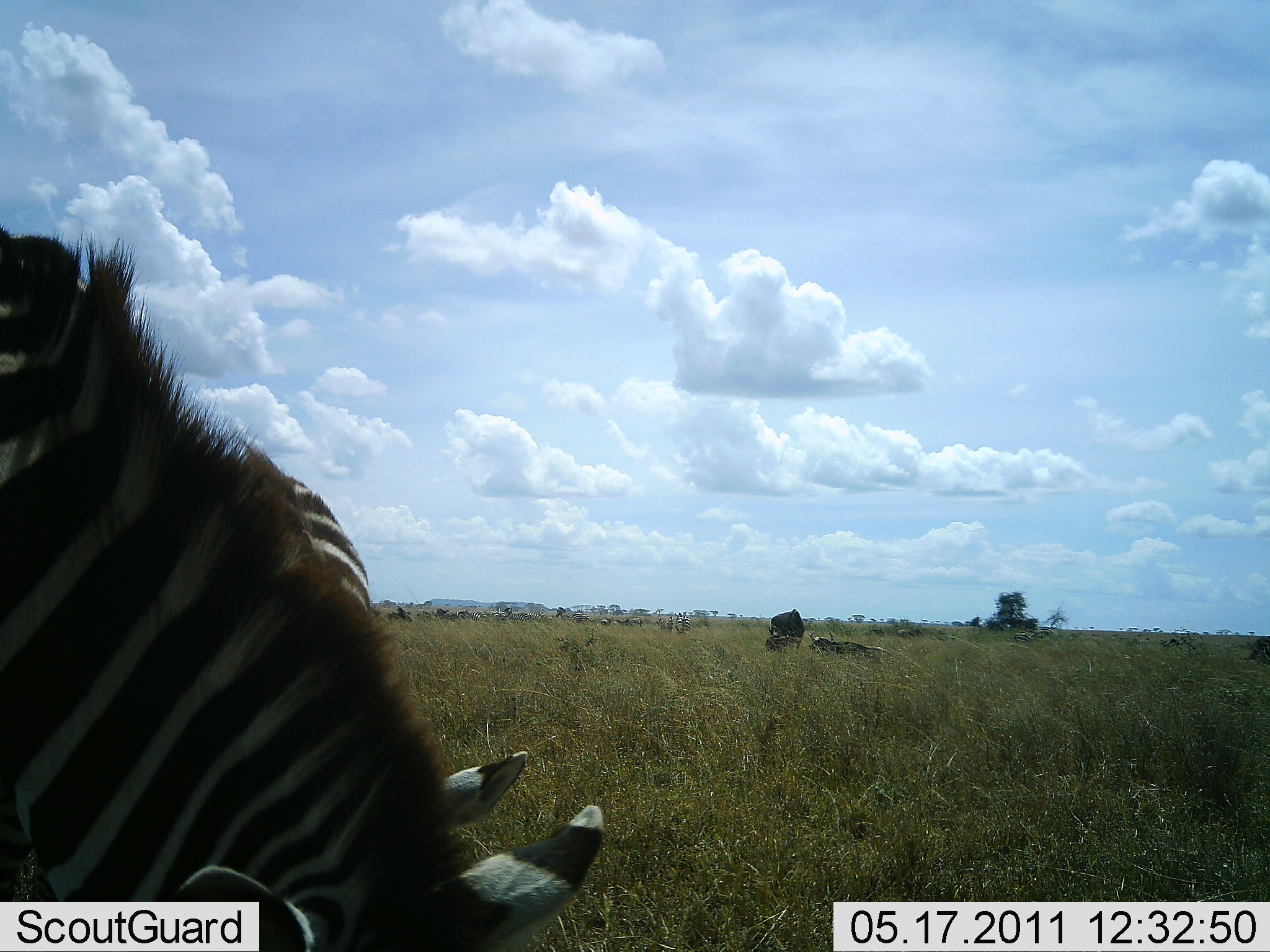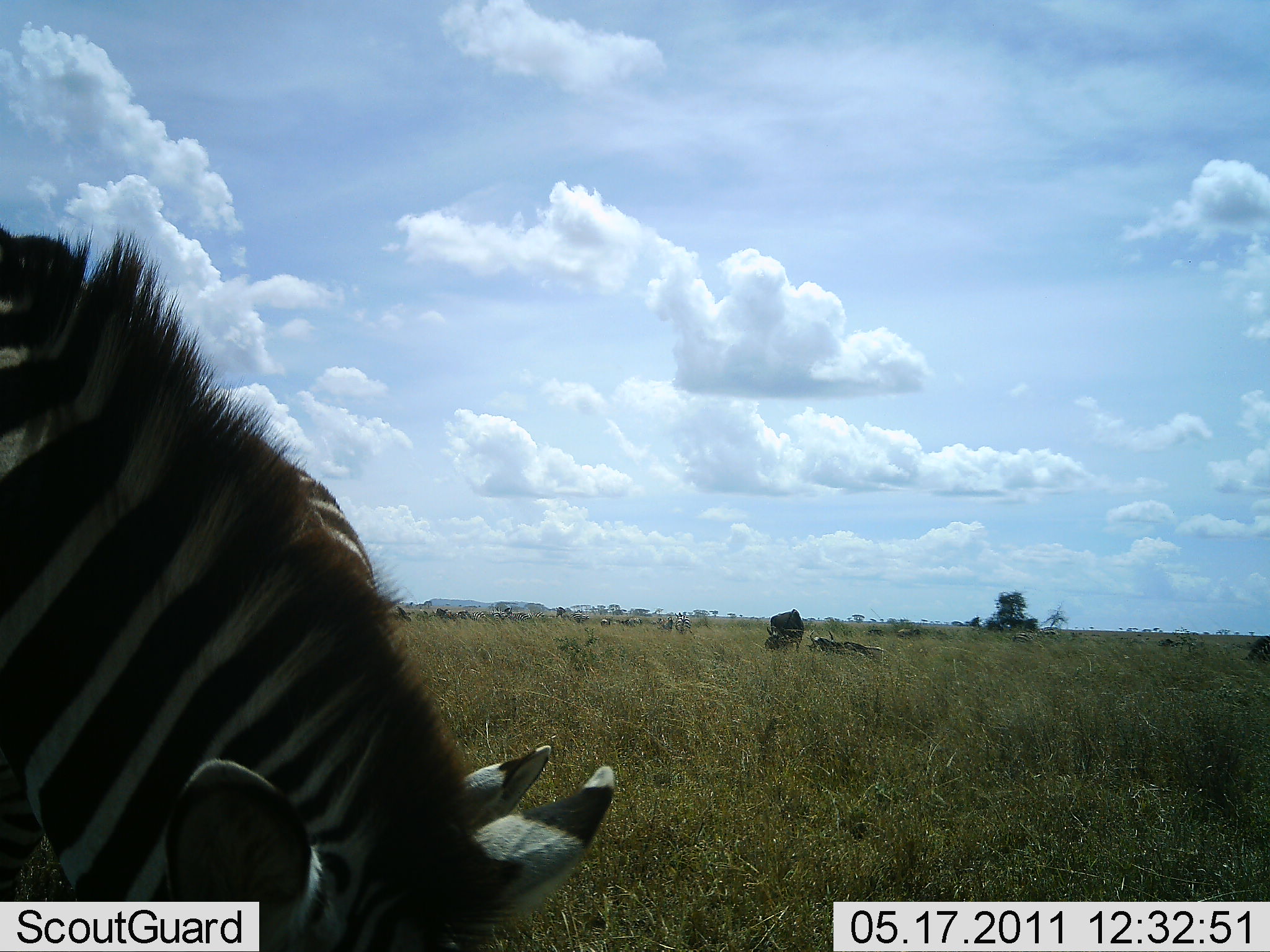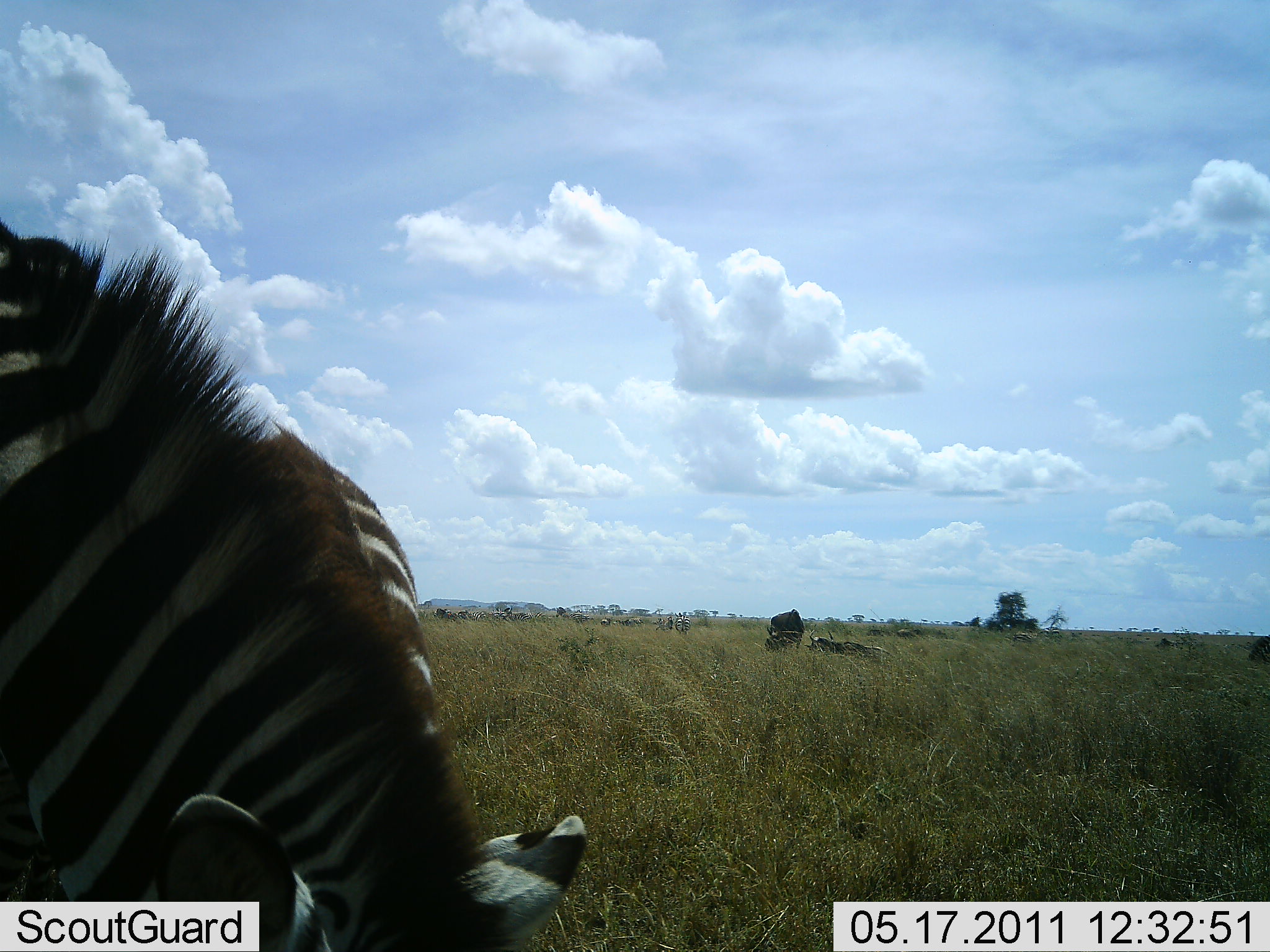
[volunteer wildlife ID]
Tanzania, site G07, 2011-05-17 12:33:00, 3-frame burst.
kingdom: Animalia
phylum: Chordata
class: Mammalia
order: Perissodactyla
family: Equidae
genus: Equus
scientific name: Equus quagga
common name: plains zebra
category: zebra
Zebra (plains zebra) (Equus quagga), count 2. Behavior (volunteer vote fractions): standing 6%, resting 0%, moving 0%, interacting 0%. Young present (vote fraction): 0%. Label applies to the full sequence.